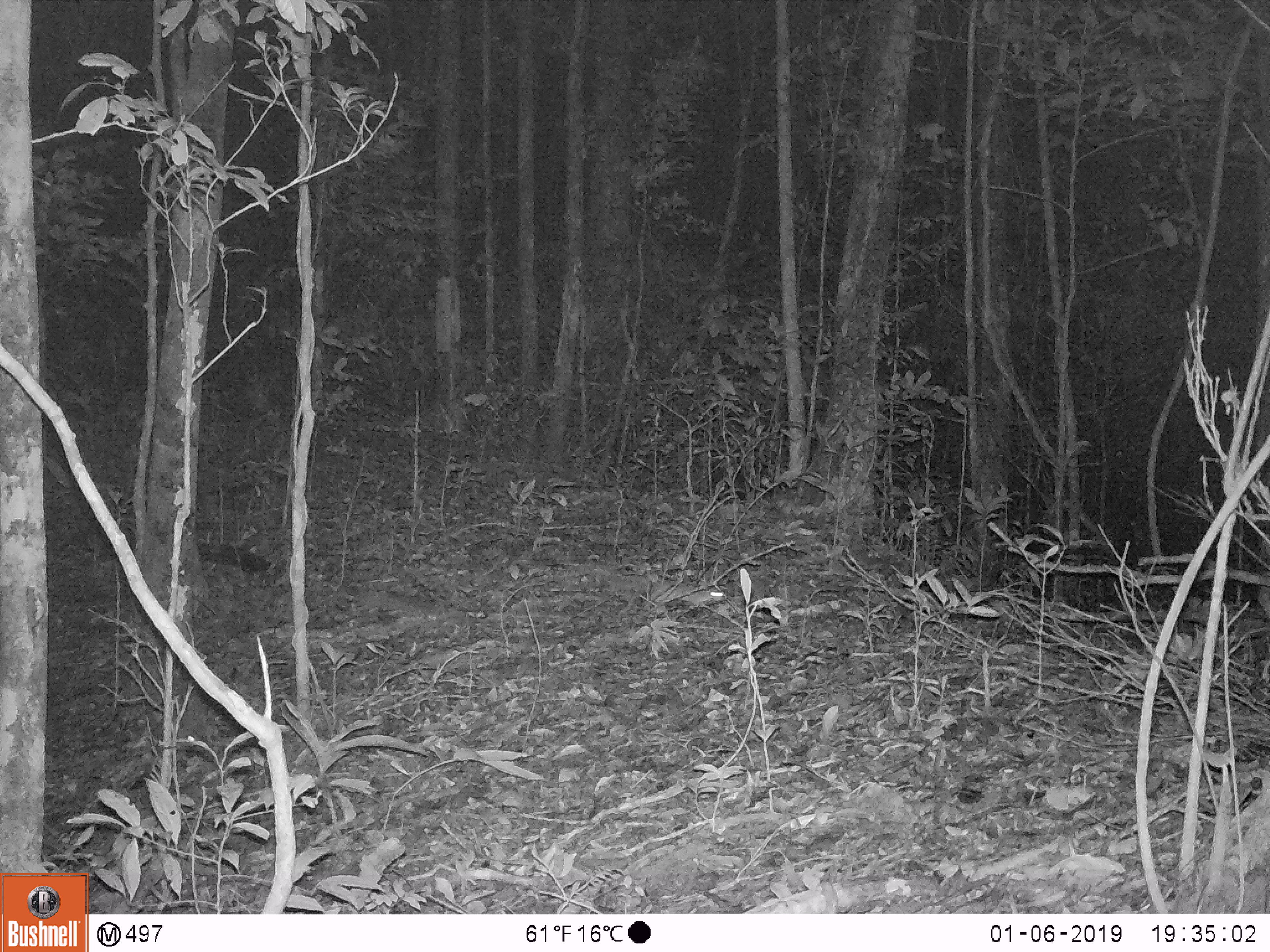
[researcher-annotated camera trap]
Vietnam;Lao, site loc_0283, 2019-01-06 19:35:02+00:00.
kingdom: Animalia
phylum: Chordata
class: Mammalia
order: Rodentia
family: Muridae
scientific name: Muridae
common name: old-world mice and rats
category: unidentified murid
Unidentified murid (old-world mice and rats) (Muridae). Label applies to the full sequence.